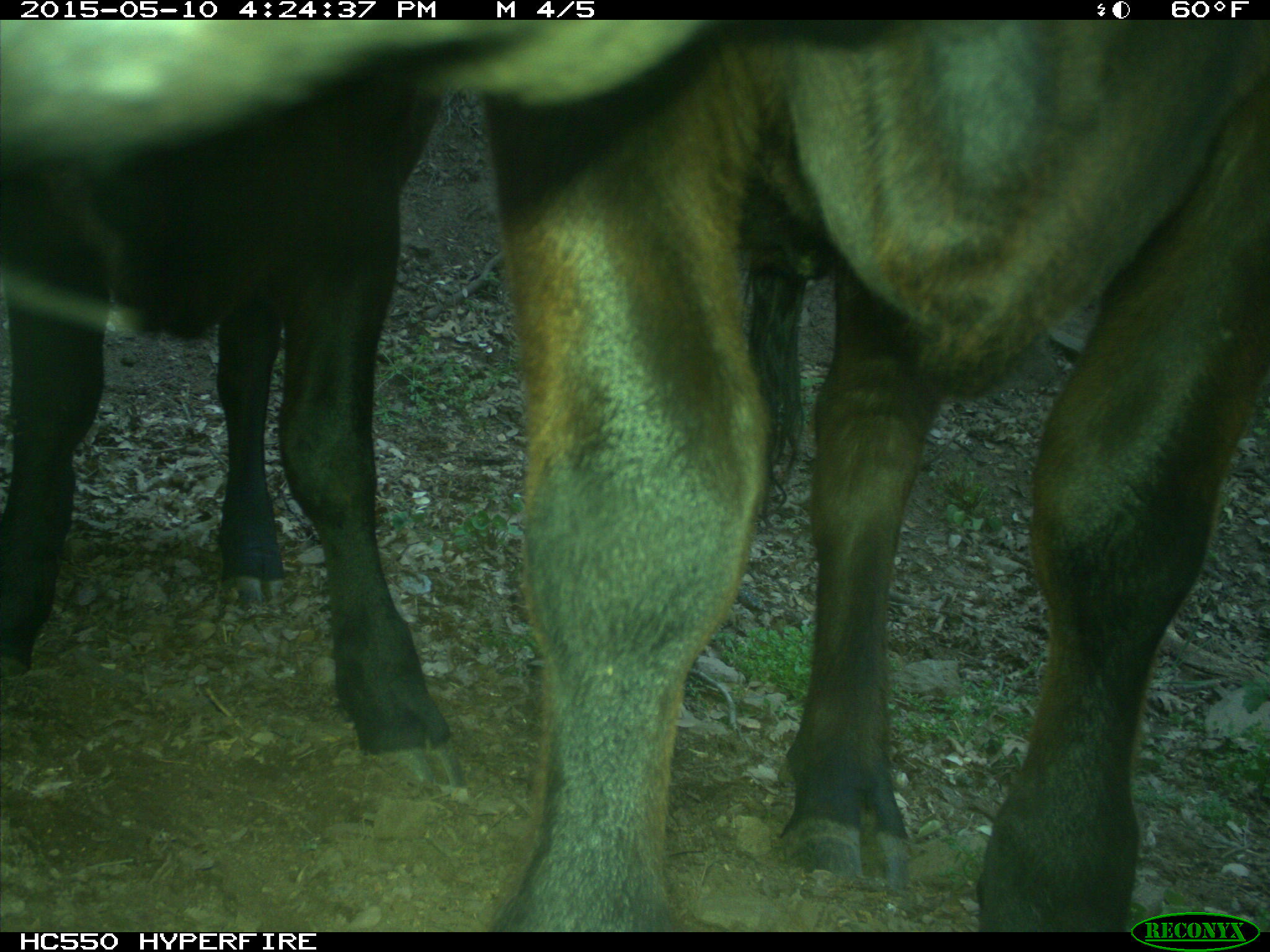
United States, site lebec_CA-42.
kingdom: Animalia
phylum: Chordata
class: Mammalia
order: Artiodactyla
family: Bovidae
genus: Bos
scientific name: Bos taurus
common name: domestic cow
Bos taurus (domestic cow).